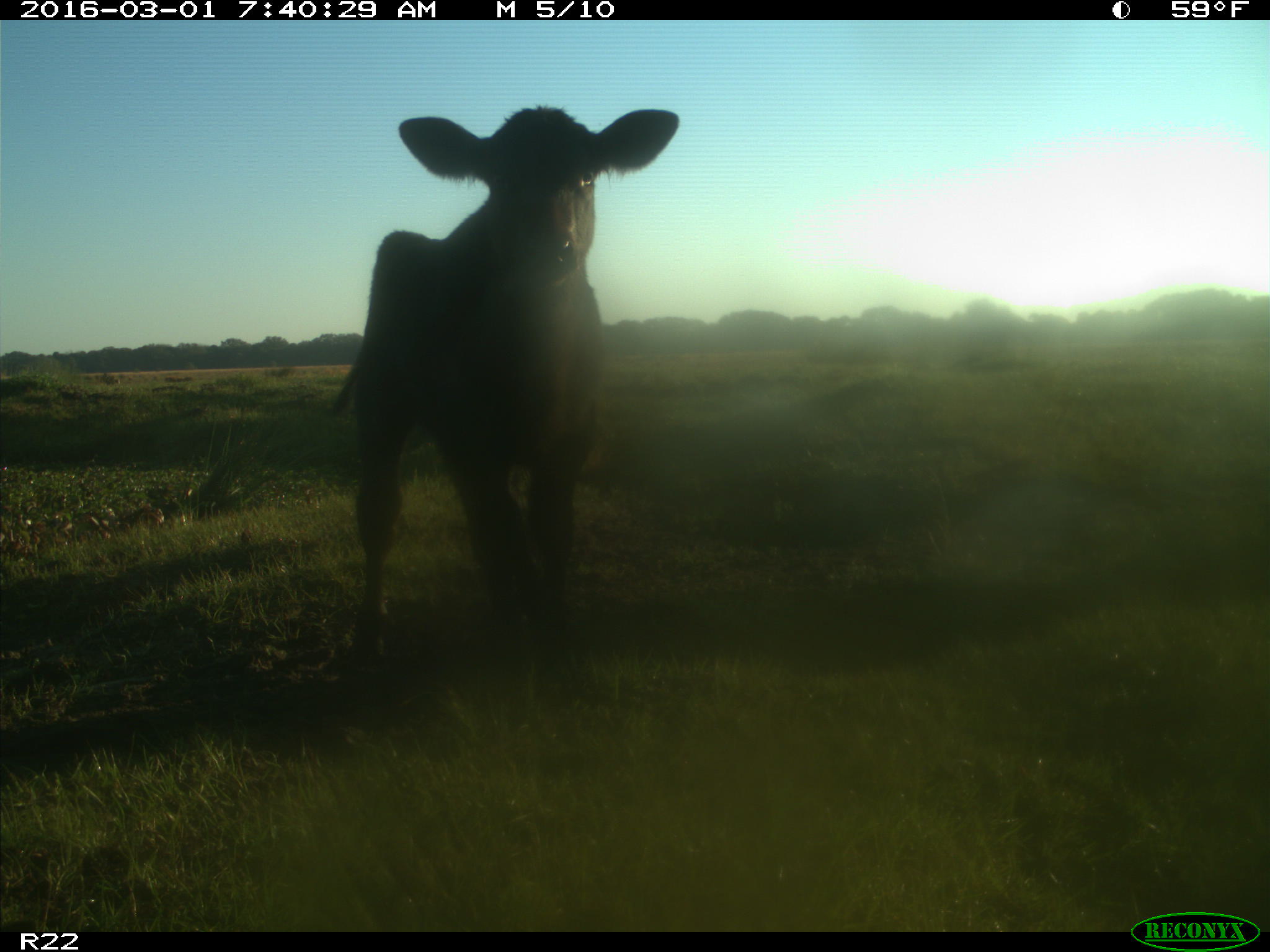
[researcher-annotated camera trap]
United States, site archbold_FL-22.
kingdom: Animalia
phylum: Chordata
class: Mammalia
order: Artiodactyla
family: Bovidae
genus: Bos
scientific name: Bos taurus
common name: domestic cow